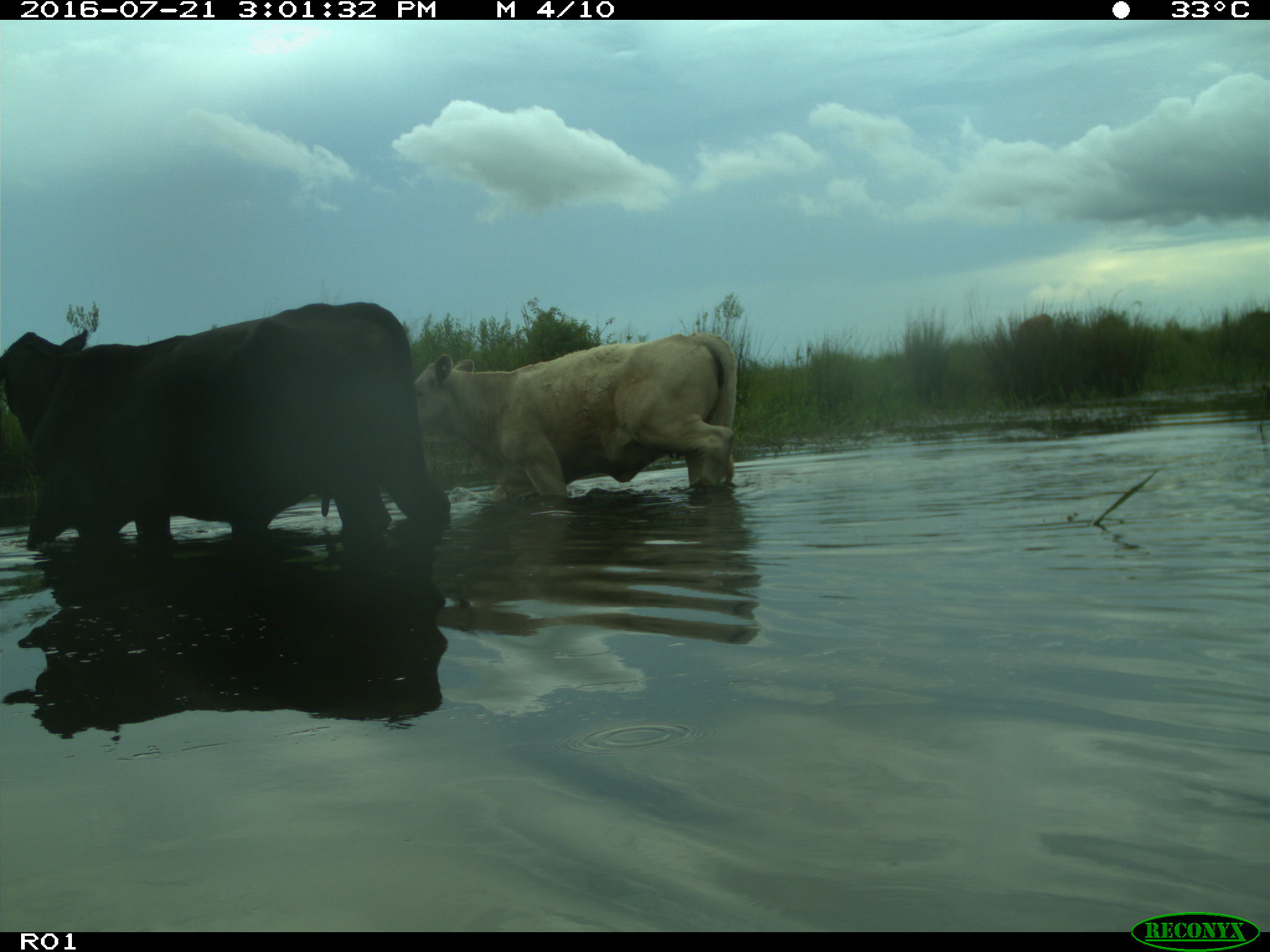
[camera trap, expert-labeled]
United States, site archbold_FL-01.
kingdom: Animalia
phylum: Chordata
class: Mammalia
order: Artiodactyla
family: Bovidae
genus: Bos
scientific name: Bos taurus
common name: domestic cow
Bos taurus (domestic cow).